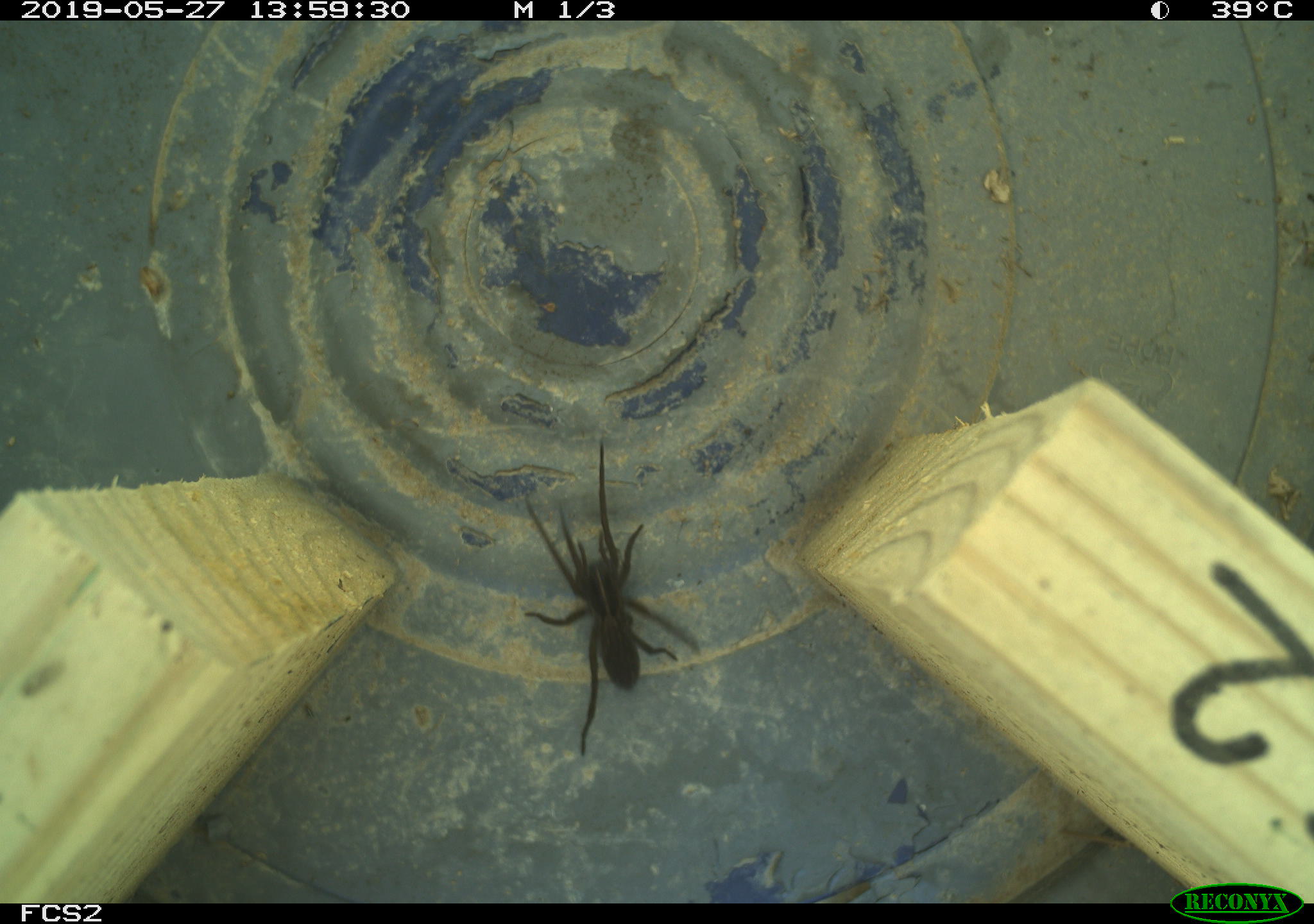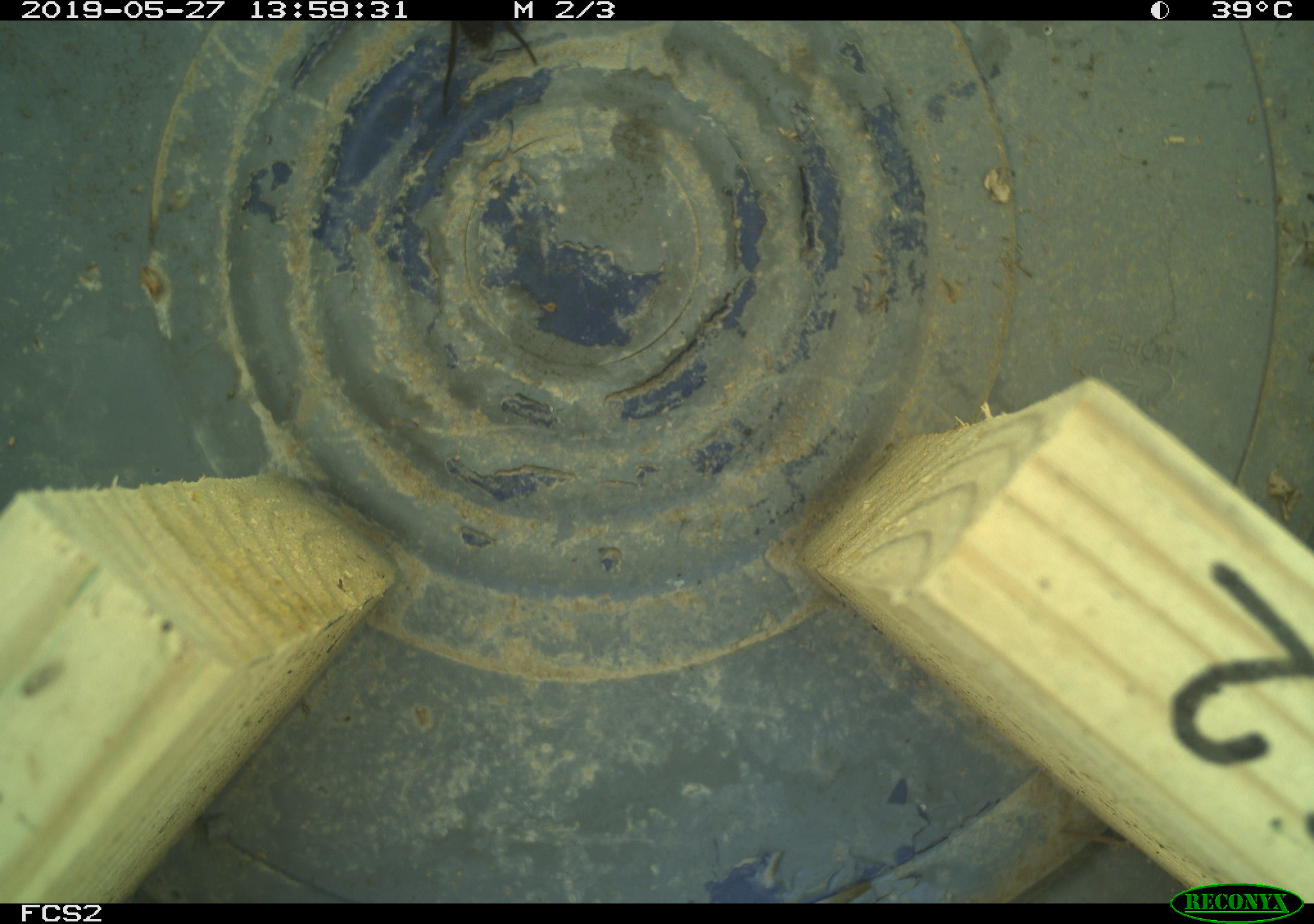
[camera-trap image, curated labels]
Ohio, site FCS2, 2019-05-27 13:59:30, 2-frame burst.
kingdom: Animalia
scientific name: Animalia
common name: animal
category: invertebrate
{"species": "invertebrate (animal) (Animalia)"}